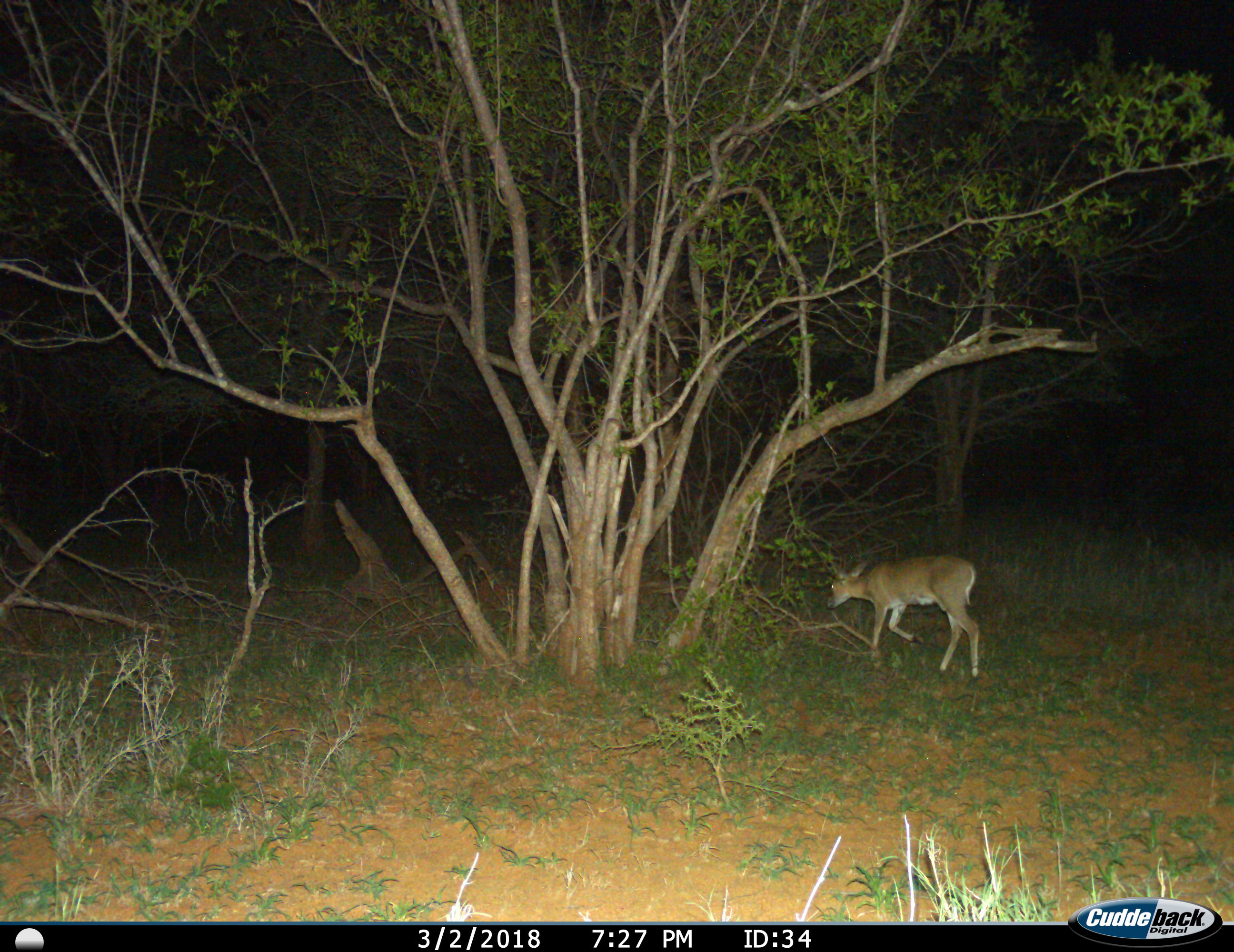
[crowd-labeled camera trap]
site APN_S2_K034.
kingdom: Animalia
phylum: Chordata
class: Mammalia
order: Artiodactyla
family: Bovidae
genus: Sylvicapra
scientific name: Sylvicapra grimmia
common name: common duiker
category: duikercommongrey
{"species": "duikercommongrey (common duiker) (Sylvicapra grimmia)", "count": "1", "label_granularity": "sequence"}